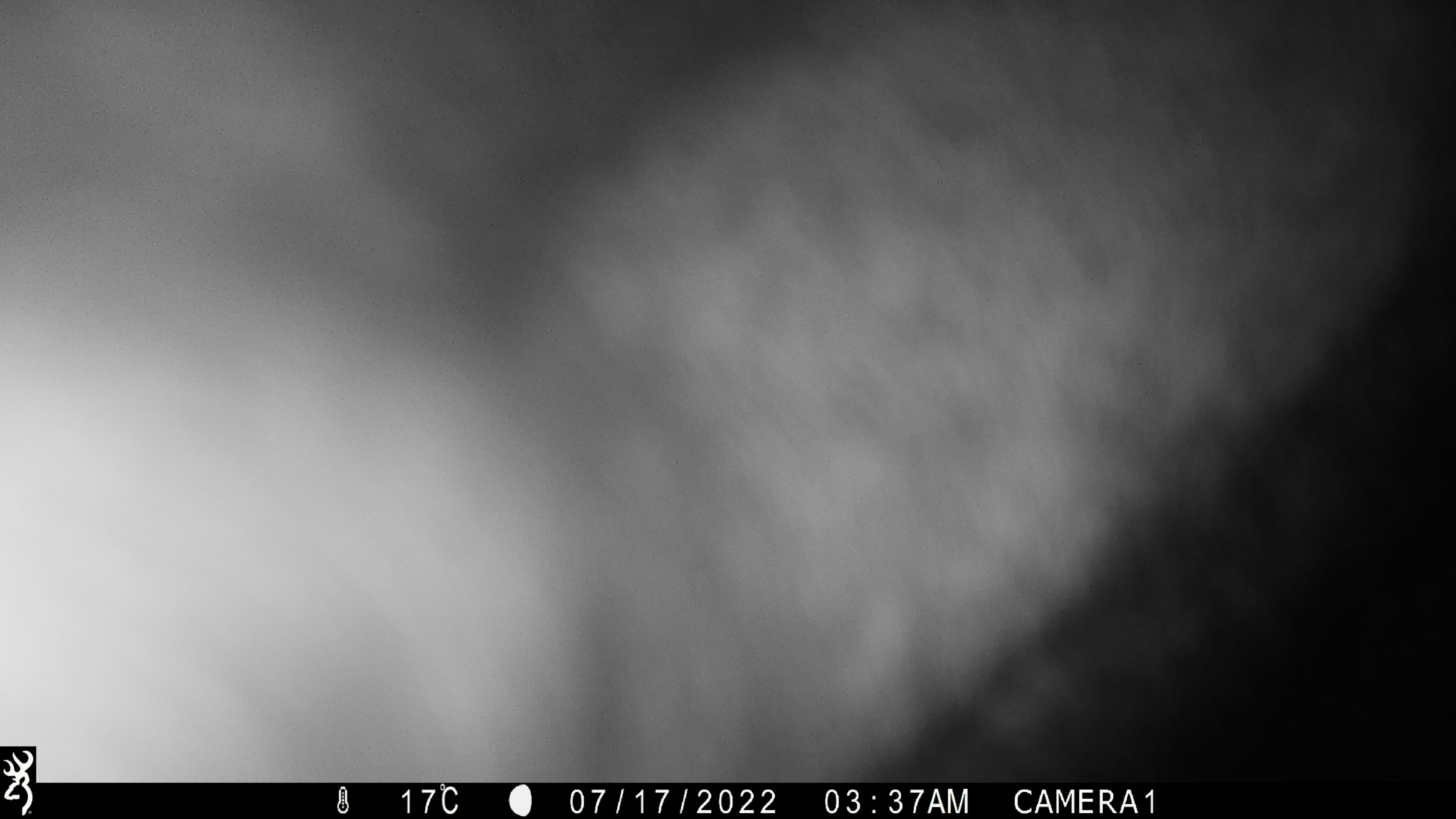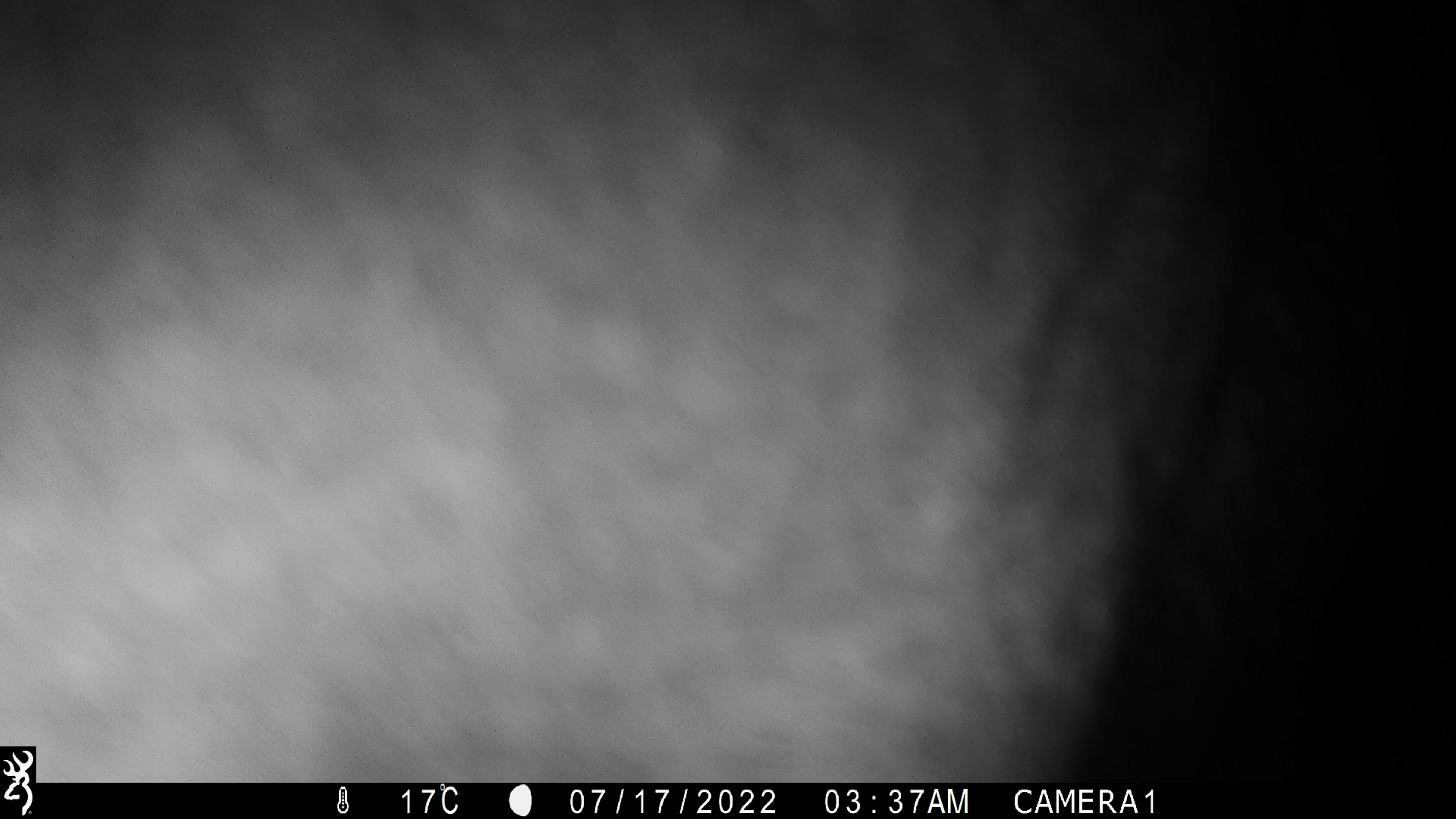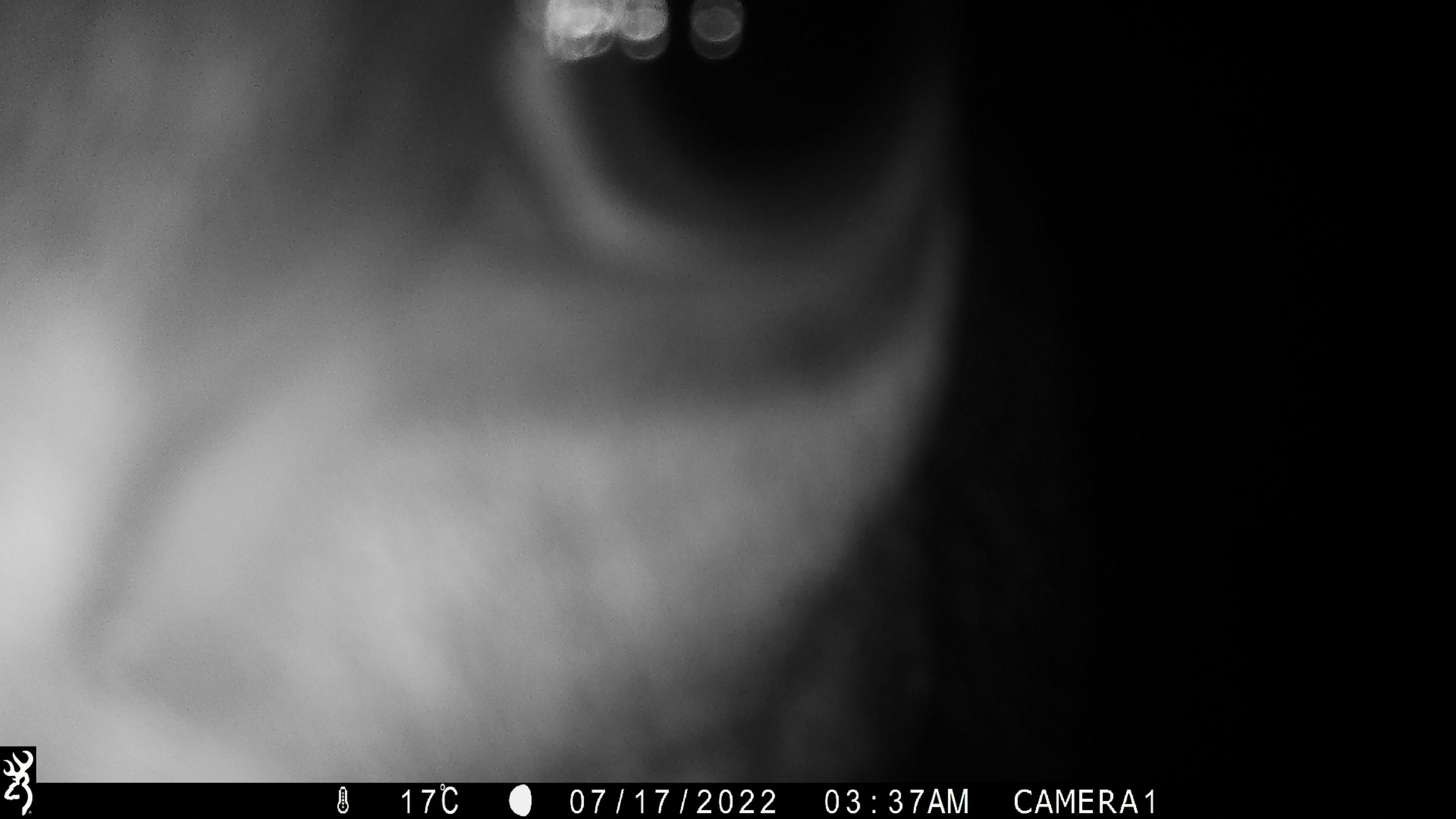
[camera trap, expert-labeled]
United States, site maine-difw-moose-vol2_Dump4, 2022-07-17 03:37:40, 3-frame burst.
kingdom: Animalia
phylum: Chordata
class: Mammalia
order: Artiodactyla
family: Cervidae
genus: Alces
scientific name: Alces alces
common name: moose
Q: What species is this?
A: Moose (Alces alces).